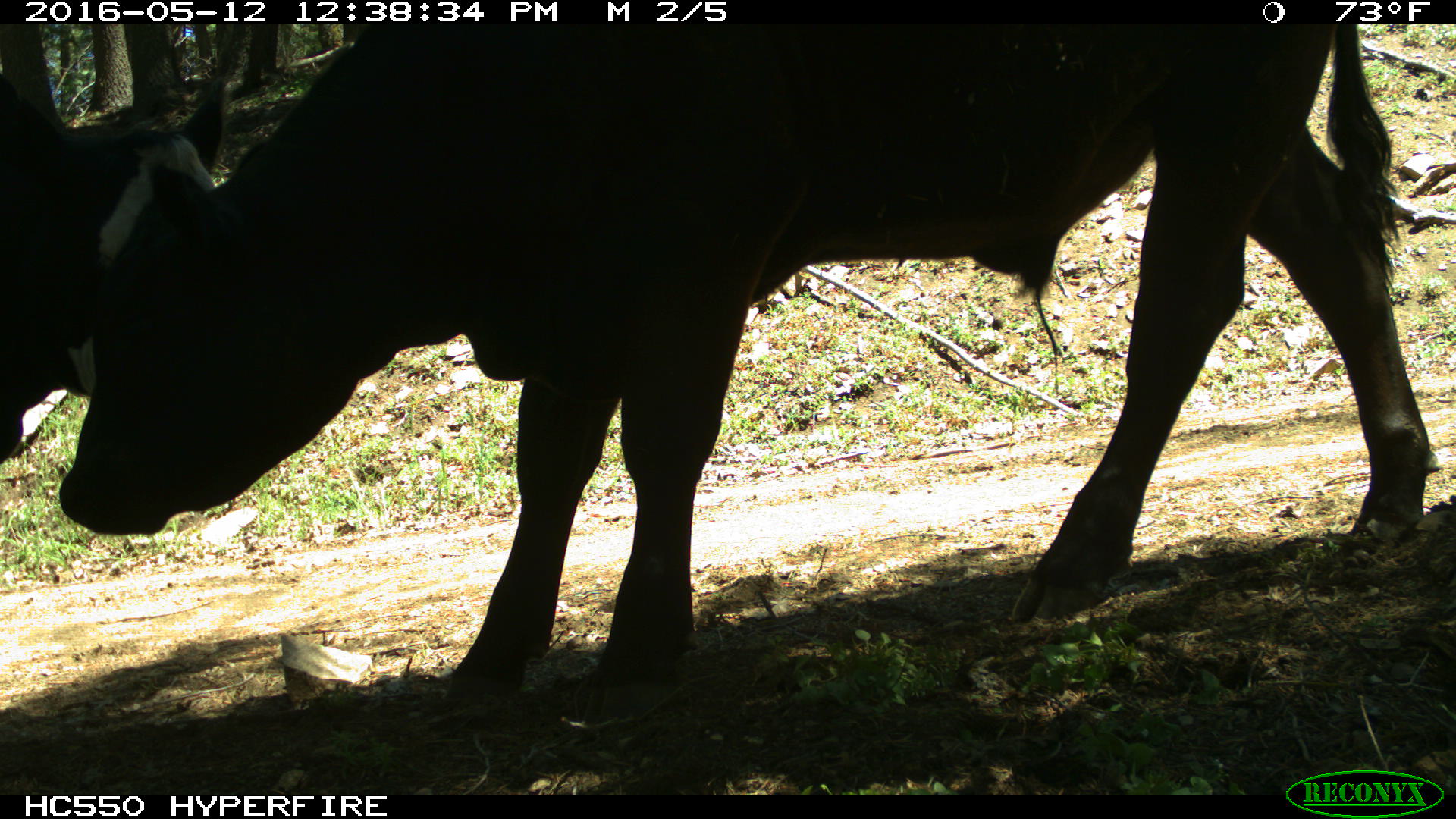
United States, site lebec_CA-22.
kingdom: Animalia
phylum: Chordata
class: Mammalia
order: Artiodactyla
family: Bovidae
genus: Bos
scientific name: Bos taurus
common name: domestic cow